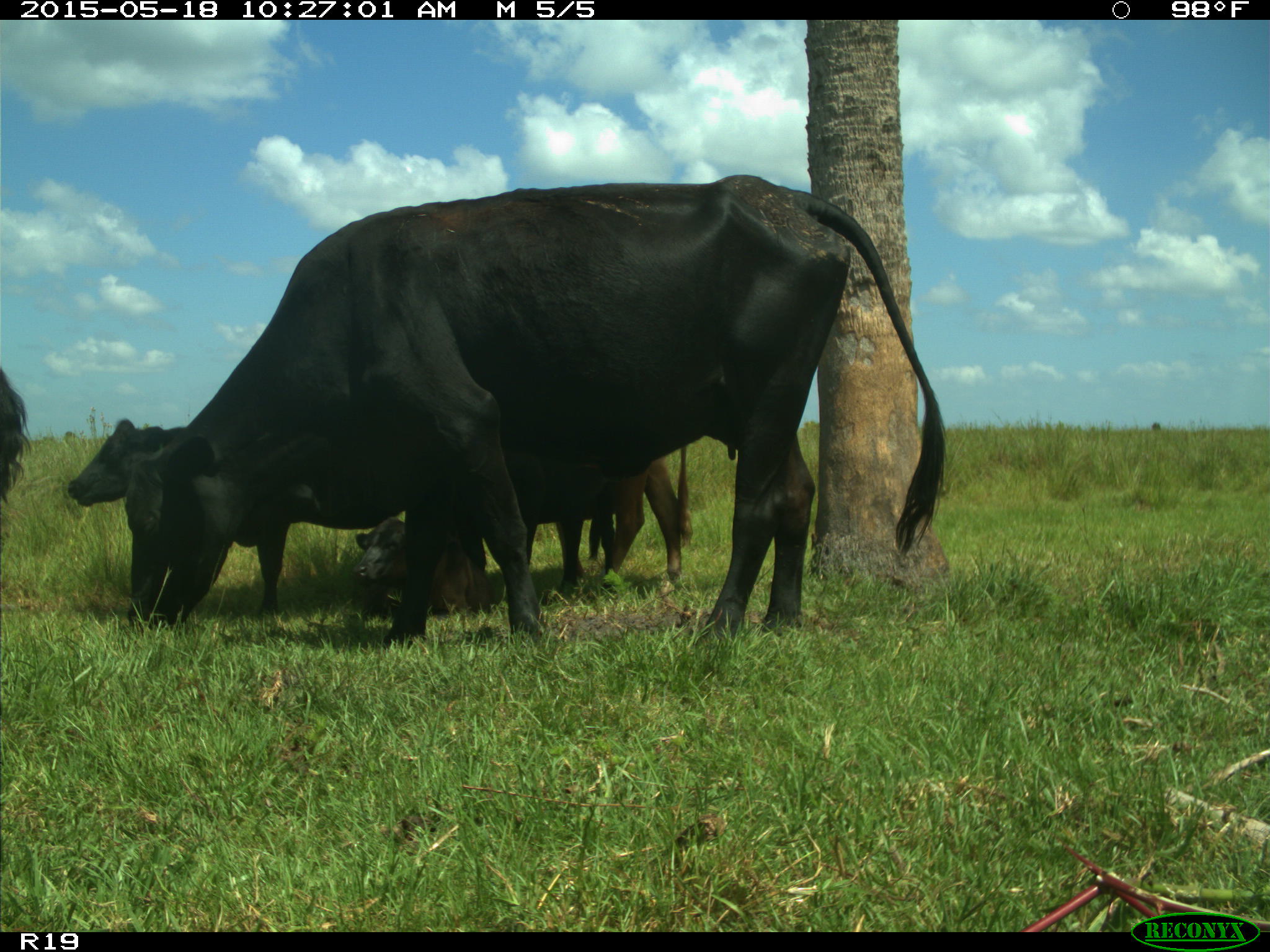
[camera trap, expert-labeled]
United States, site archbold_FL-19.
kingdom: Animalia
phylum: Chordata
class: Mammalia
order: Artiodactyla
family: Bovidae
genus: Bos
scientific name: Bos taurus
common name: domestic cow